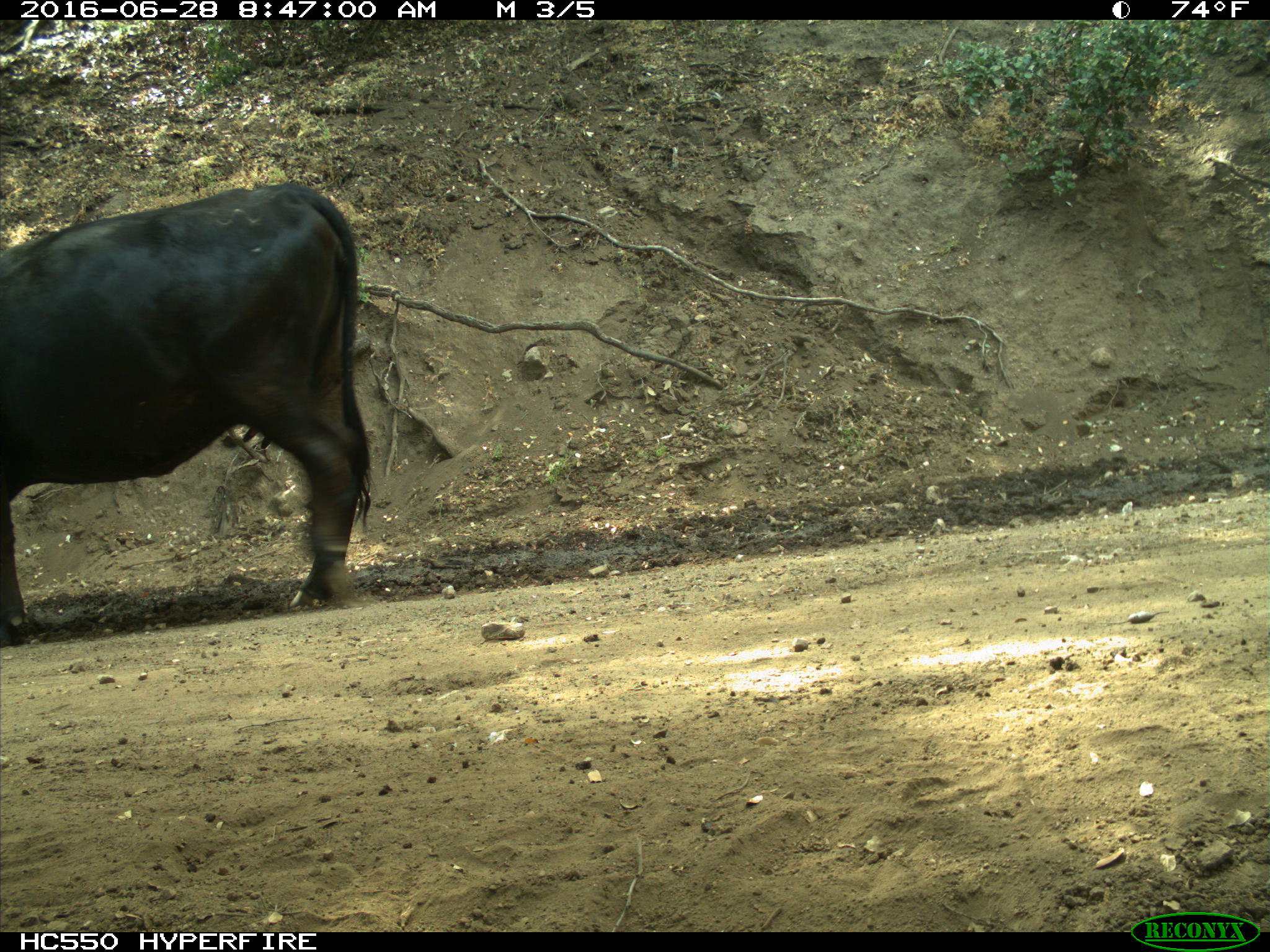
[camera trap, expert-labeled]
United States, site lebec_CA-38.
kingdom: Animalia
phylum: Chordata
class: Mammalia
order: Artiodactyla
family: Bovidae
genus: Bos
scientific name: Bos taurus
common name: domestic cow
Bos taurus (domestic cow).